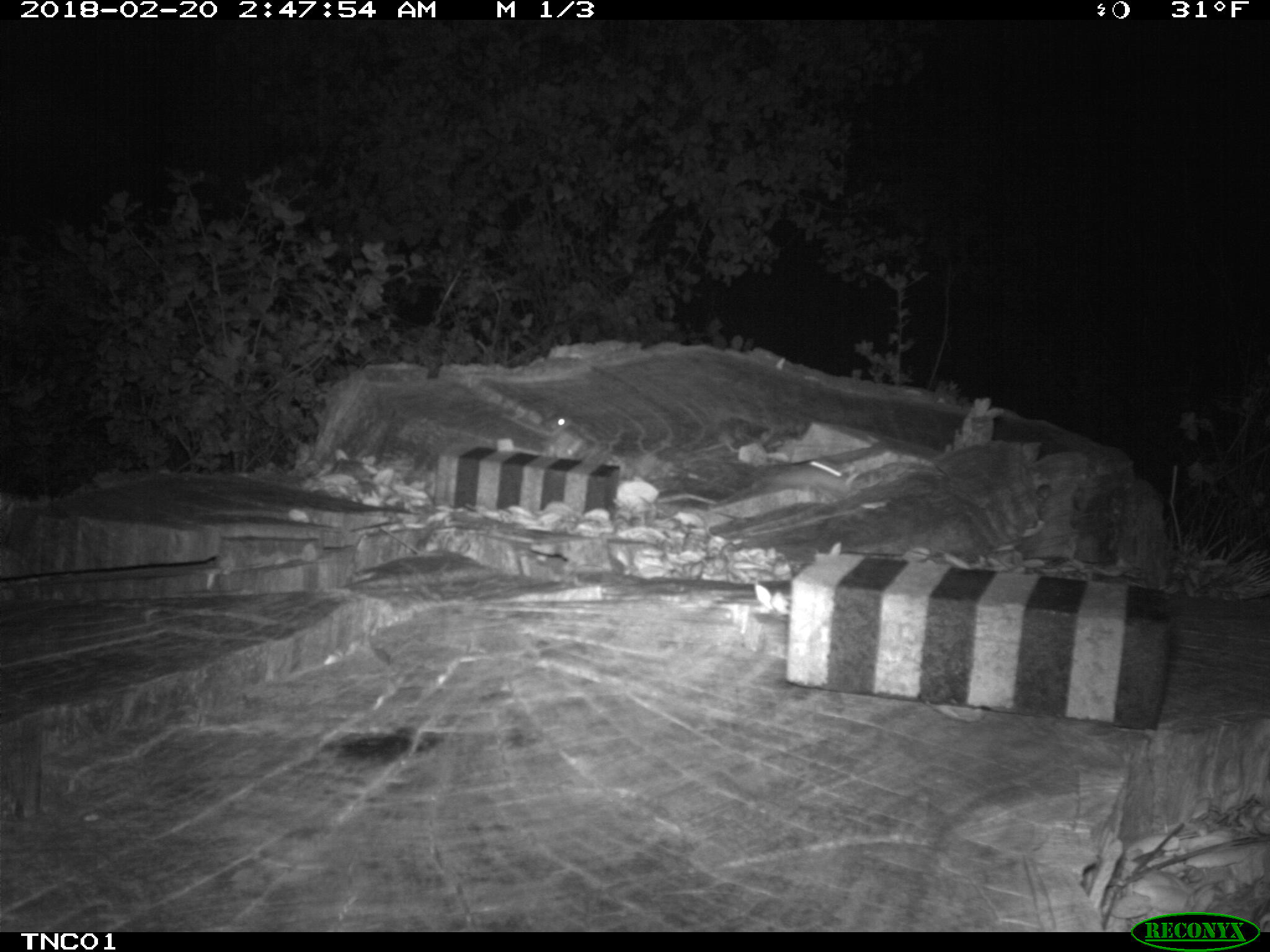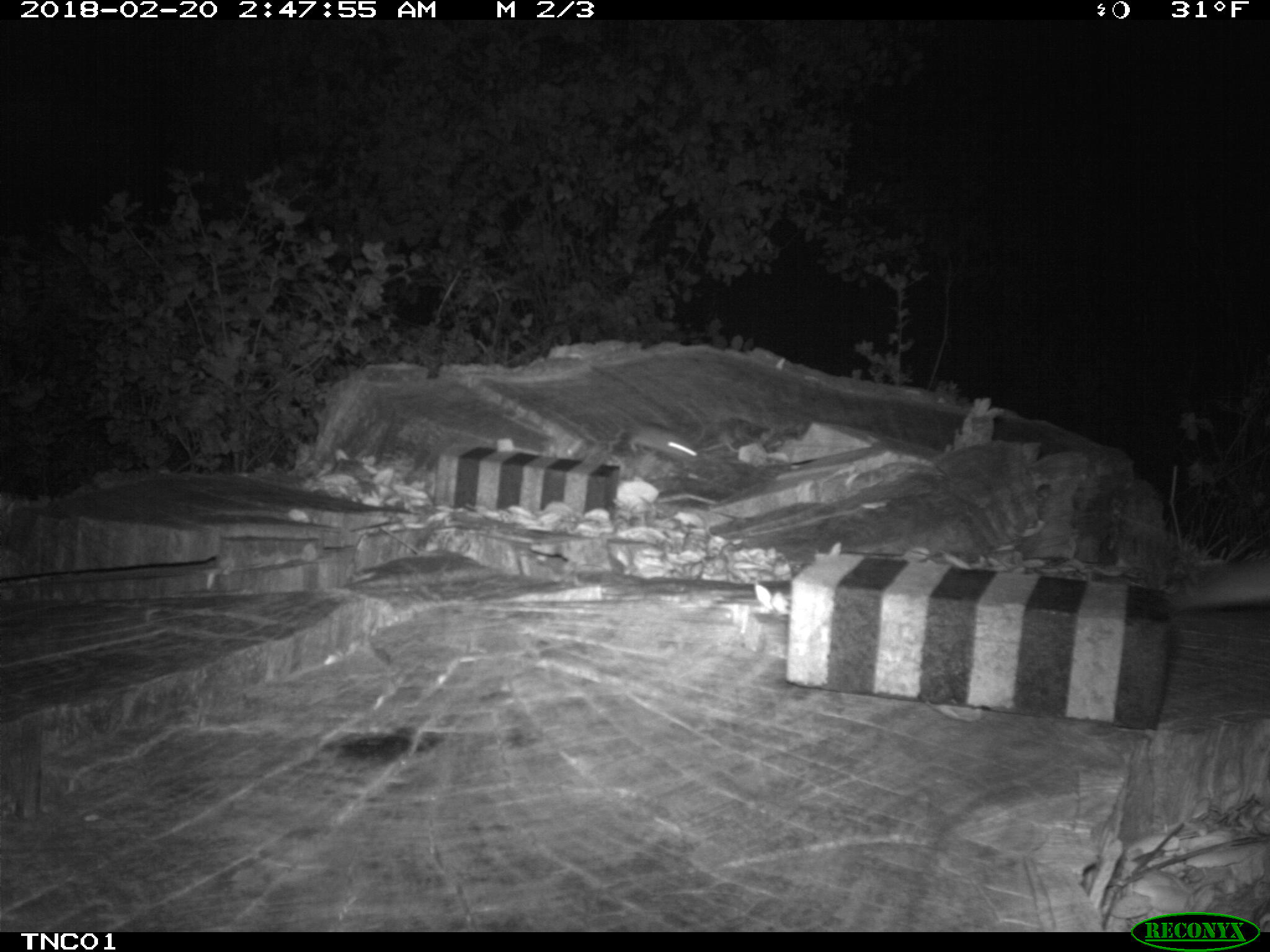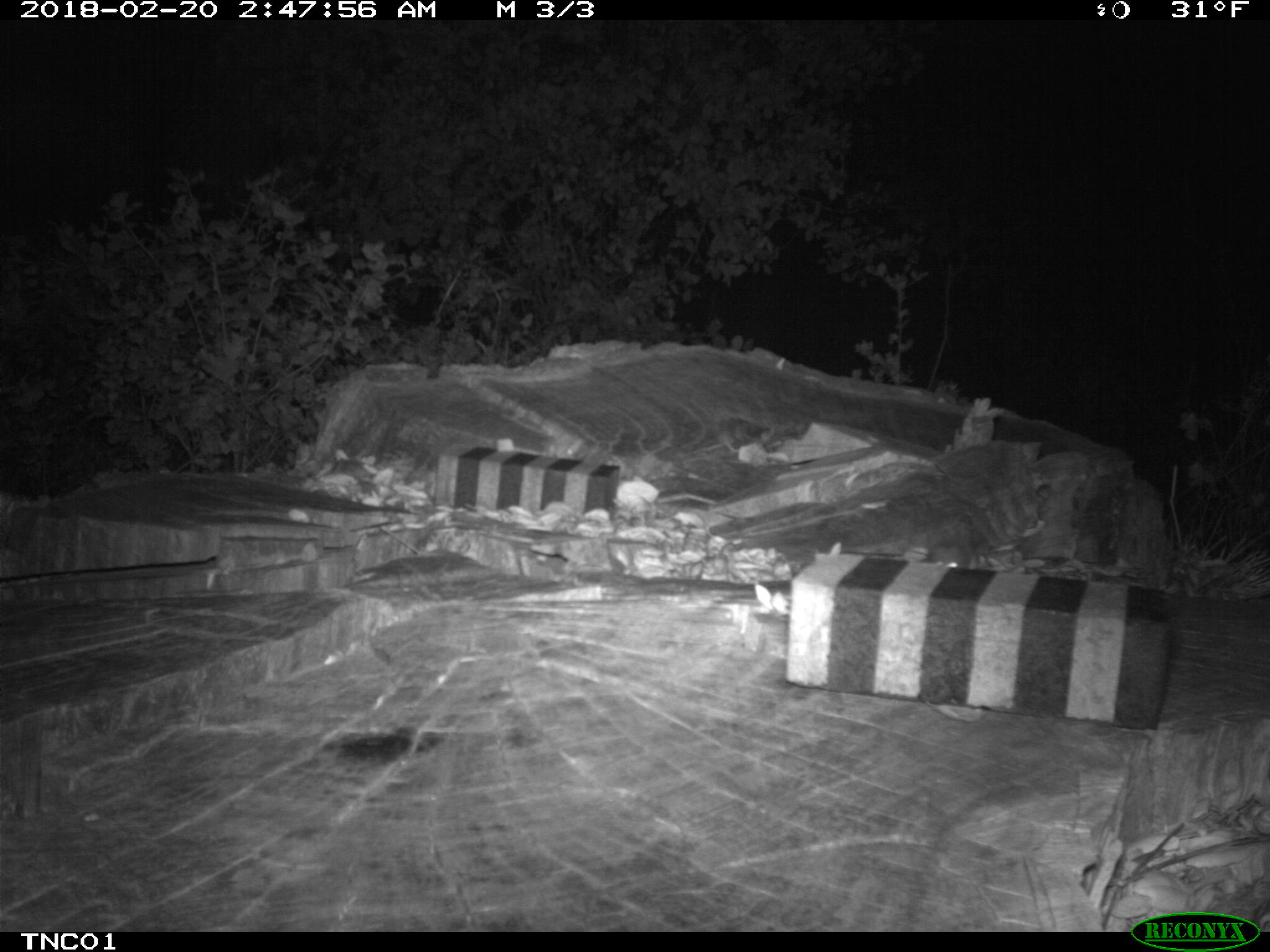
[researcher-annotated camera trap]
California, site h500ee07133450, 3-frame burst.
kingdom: Animalia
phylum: Chordata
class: Mammalia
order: Rodentia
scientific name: Rodentia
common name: rodent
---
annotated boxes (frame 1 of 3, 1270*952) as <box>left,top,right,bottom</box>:
rodent: <box>756,460,845,498</box>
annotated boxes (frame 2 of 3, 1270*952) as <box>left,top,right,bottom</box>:
rodent: <box>601,397,702,461</box>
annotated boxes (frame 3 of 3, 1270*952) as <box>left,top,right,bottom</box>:
rodent: <box>943,552,975,570</box>